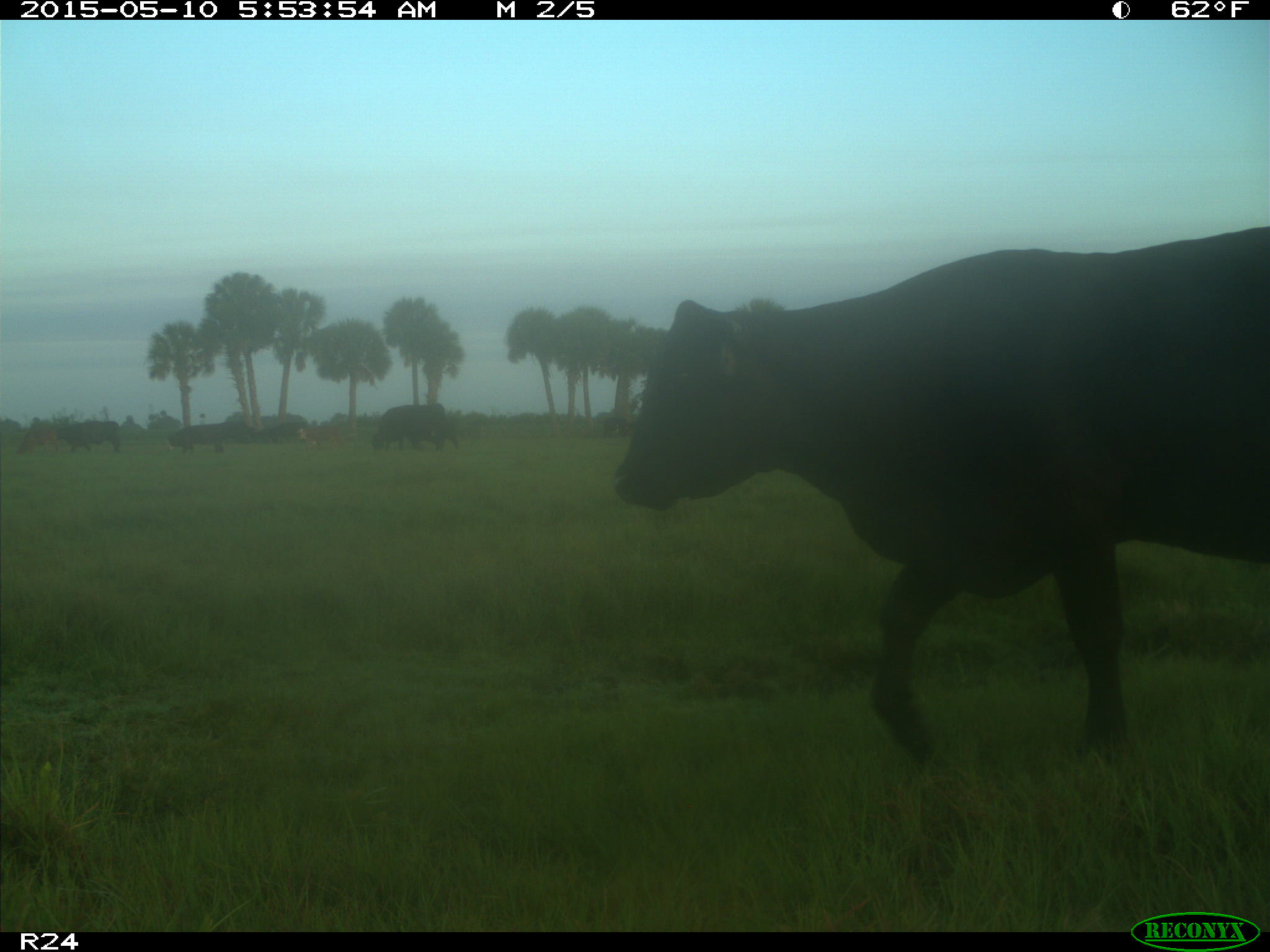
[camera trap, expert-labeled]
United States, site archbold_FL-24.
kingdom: Animalia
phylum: Chordata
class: Mammalia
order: Artiodactyla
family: Bovidae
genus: Bos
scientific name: Bos taurus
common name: domestic cow